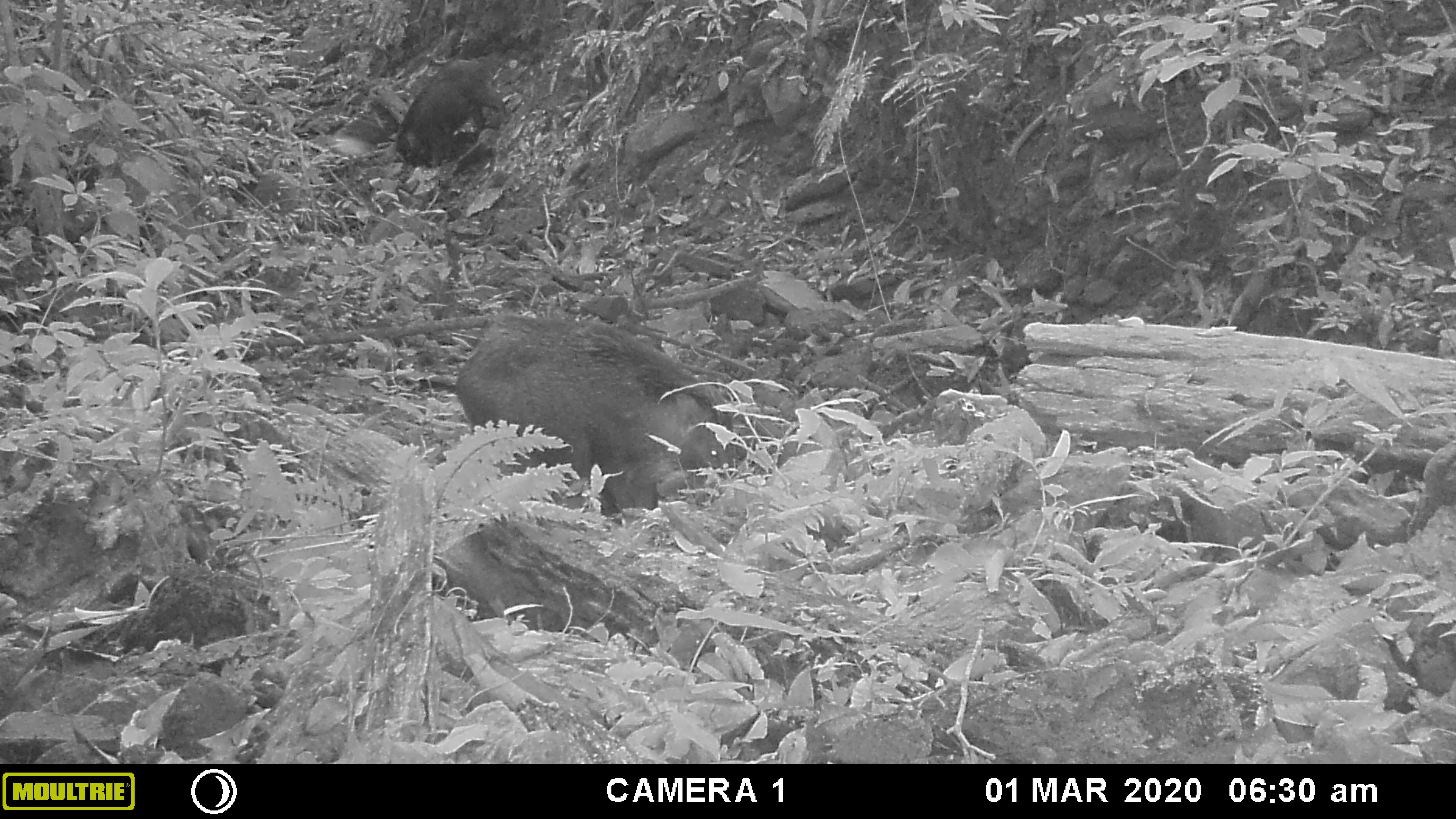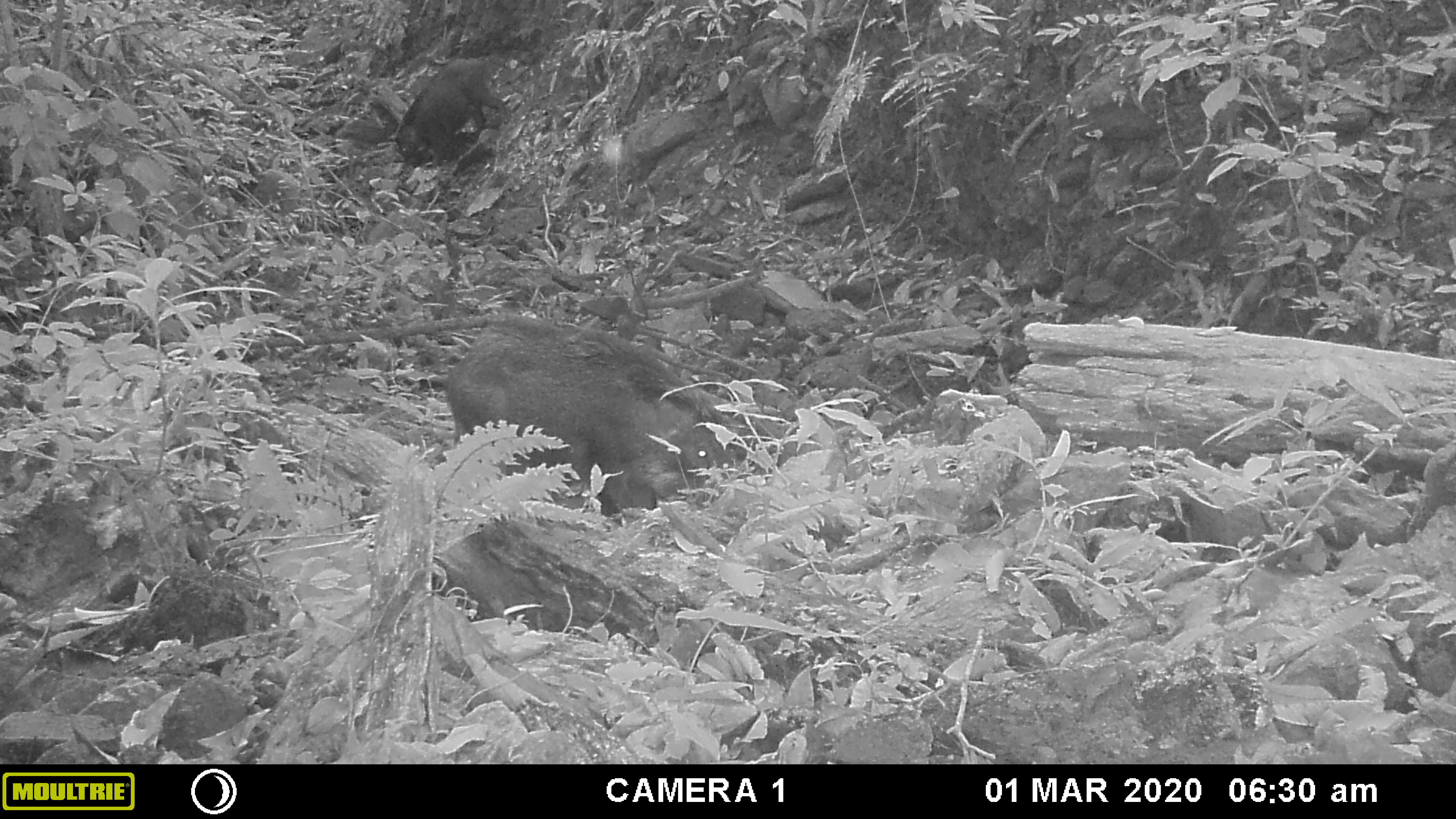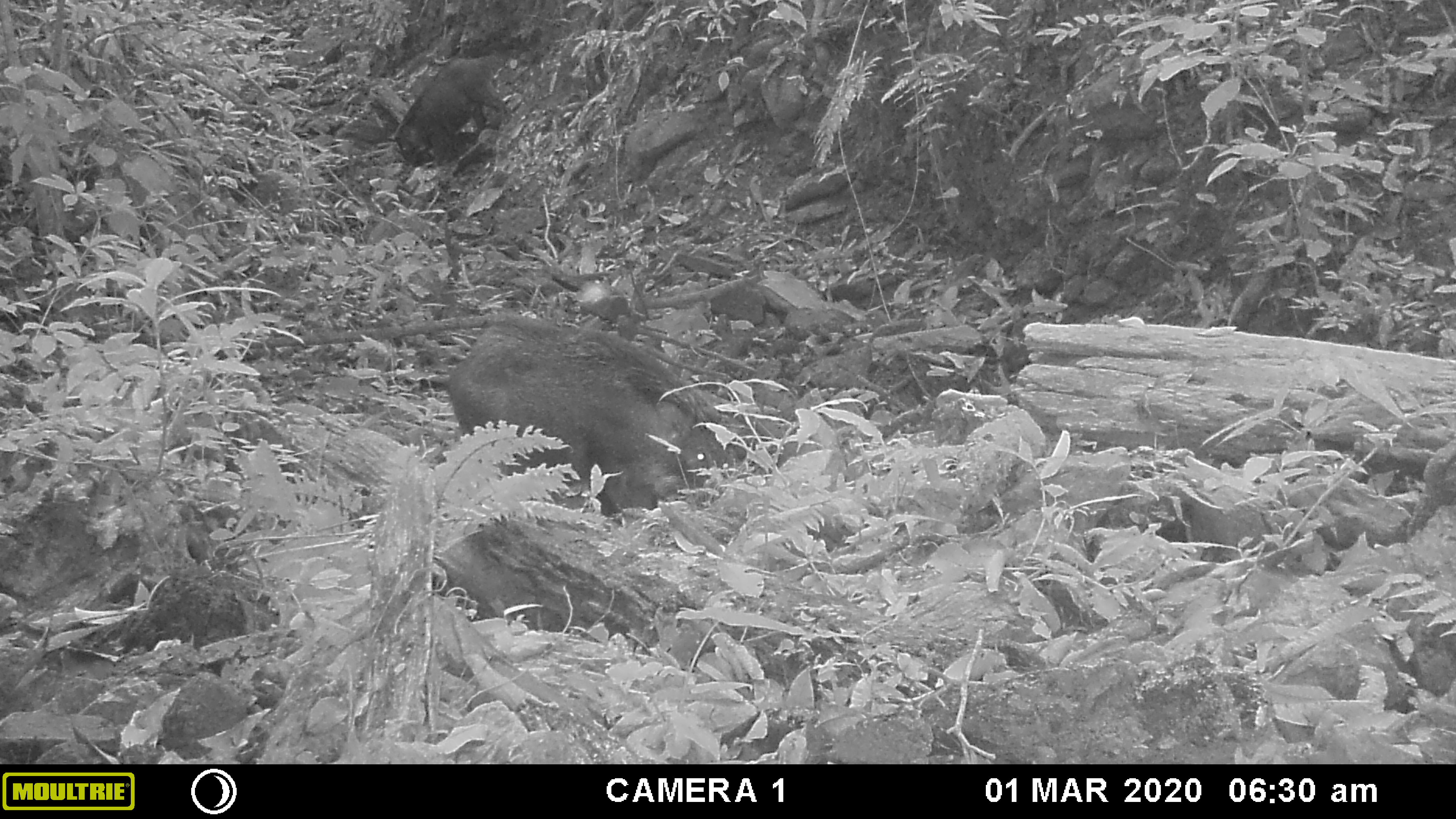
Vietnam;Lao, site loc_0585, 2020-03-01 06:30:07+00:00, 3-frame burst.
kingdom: Animalia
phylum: Chordata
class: Mammalia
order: Artiodactyla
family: Suidae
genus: Sus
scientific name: Sus scrofa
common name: eurasian wild pig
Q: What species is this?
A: Eurasian wild pig (Sus scrofa).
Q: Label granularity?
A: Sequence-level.